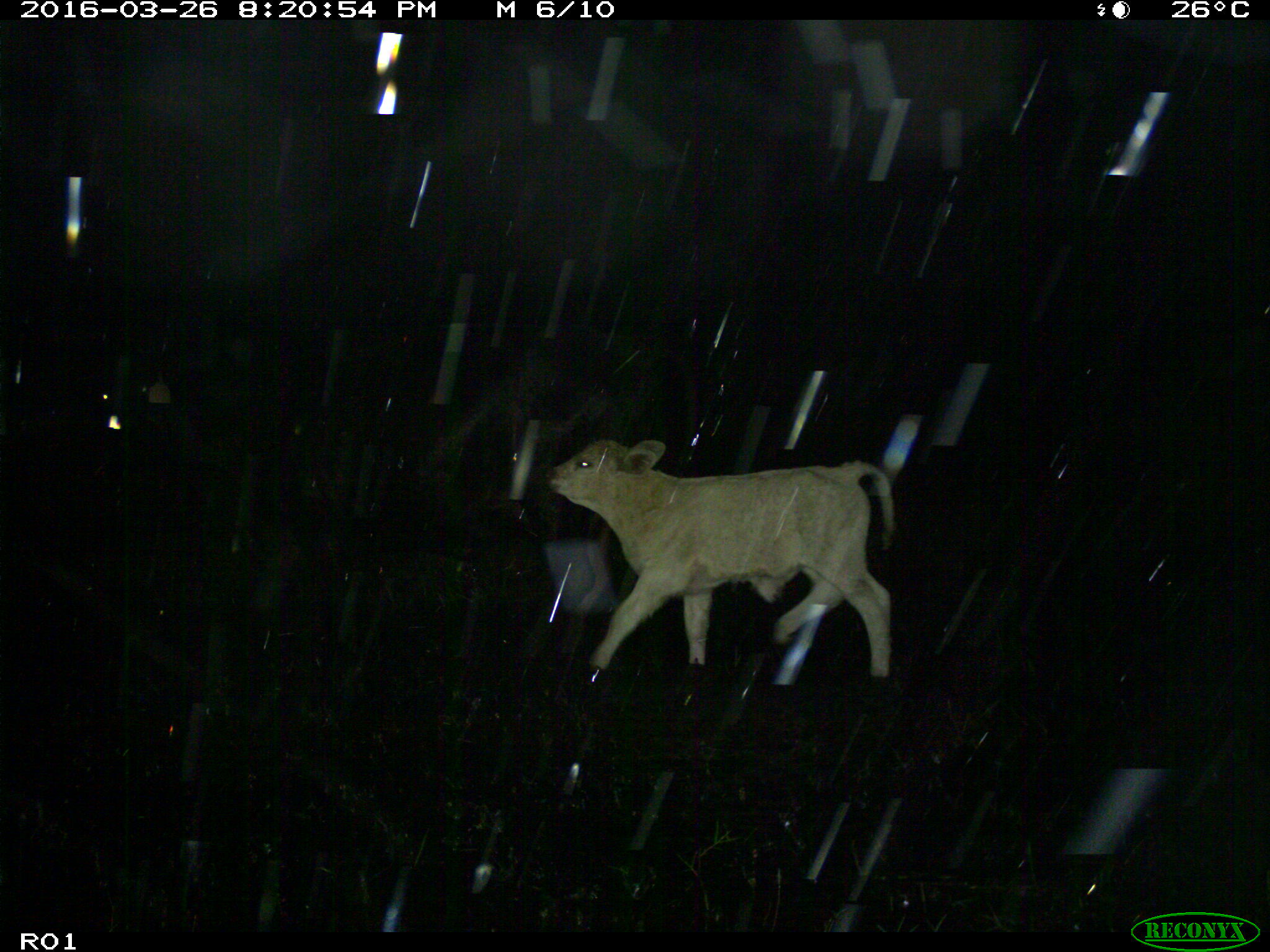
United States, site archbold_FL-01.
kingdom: Animalia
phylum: Chordata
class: Mammalia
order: Artiodactyla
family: Bovidae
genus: Bos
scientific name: Bos taurus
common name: domestic cow